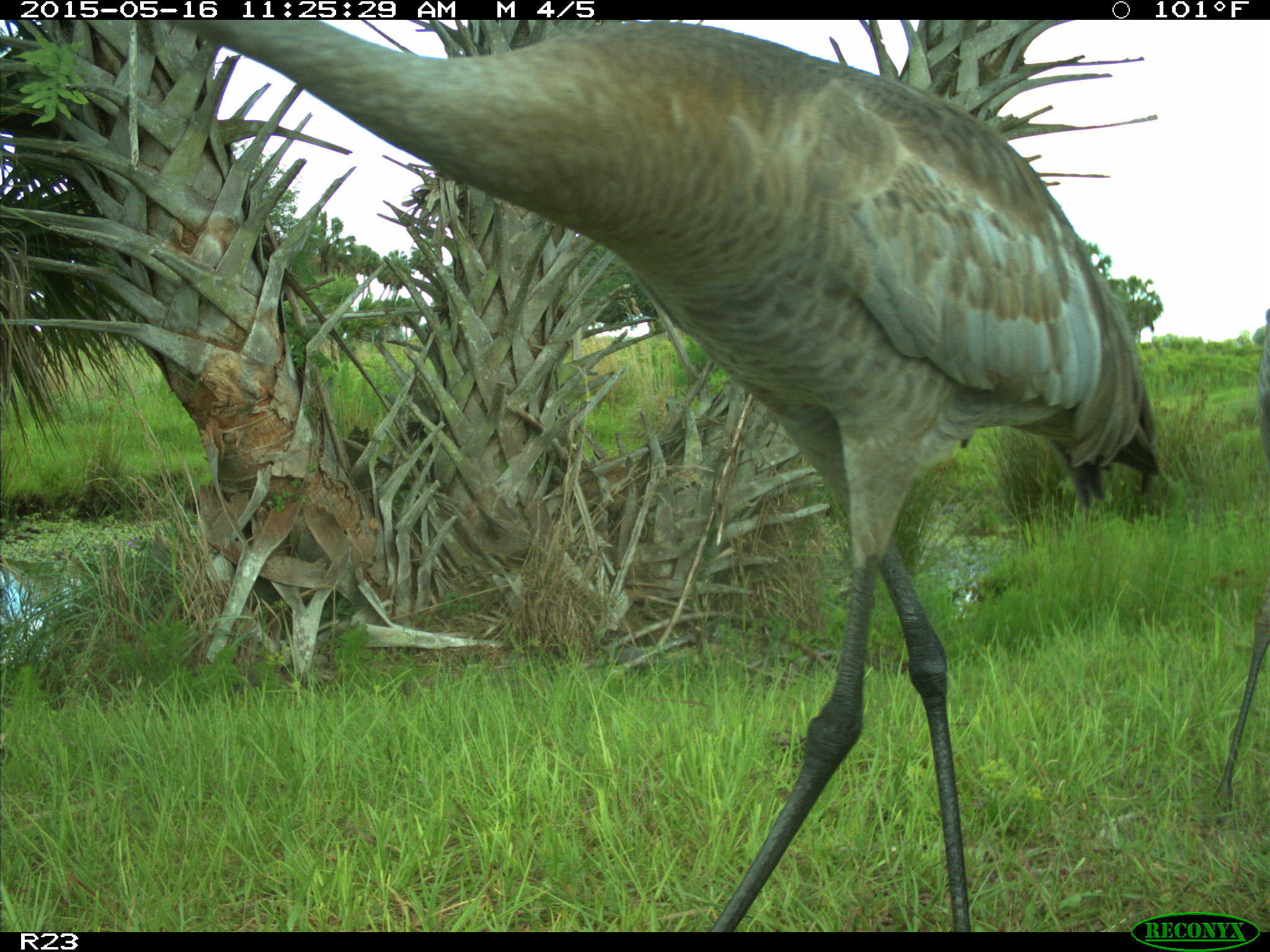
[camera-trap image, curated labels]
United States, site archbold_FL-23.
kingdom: Animalia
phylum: Chordata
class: Mammalia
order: Artiodactyla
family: Bovidae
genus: Bos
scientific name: Bos taurus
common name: domestic cow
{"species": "Bos taurus (domestic cow)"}